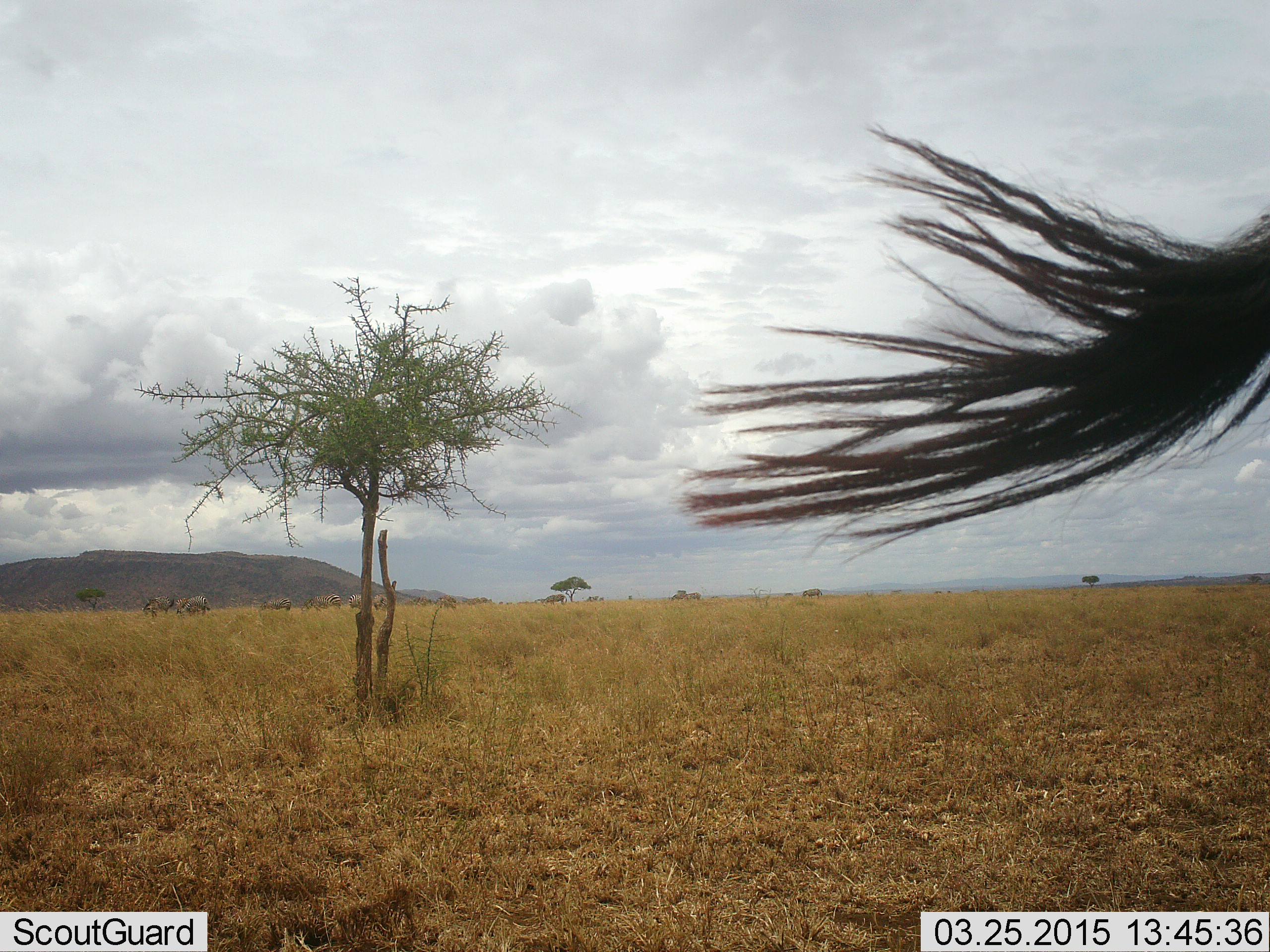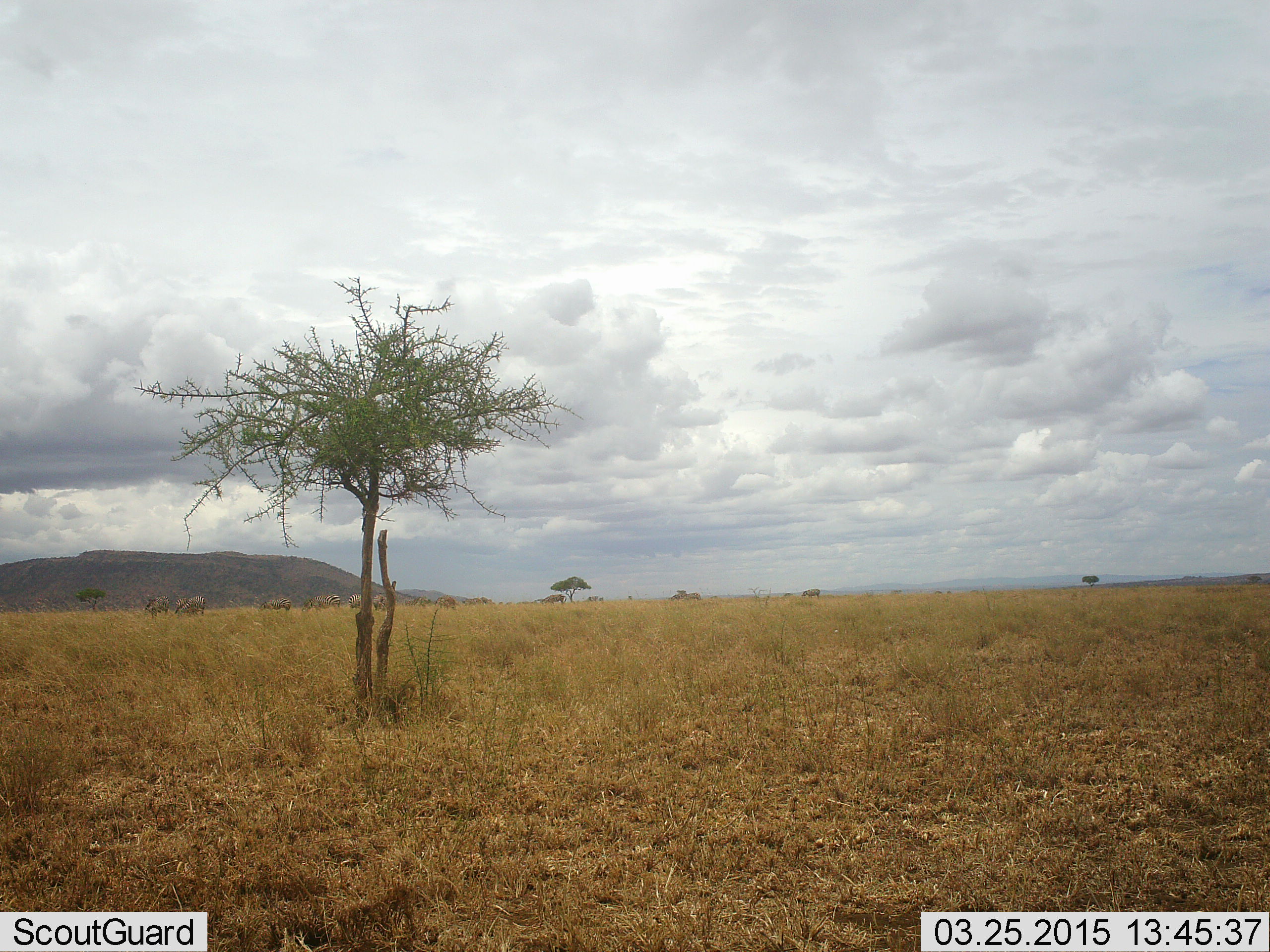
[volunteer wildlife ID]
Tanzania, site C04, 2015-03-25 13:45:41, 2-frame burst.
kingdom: Animalia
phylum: Chordata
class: Mammalia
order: Artiodactyla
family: Bovidae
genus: Connochaetes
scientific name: Connochaetes taurinus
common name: blue wildebeest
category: wildebeest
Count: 11-50.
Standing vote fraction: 60%.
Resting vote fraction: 0%.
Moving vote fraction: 30%.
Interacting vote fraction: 0%.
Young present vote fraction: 0%.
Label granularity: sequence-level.